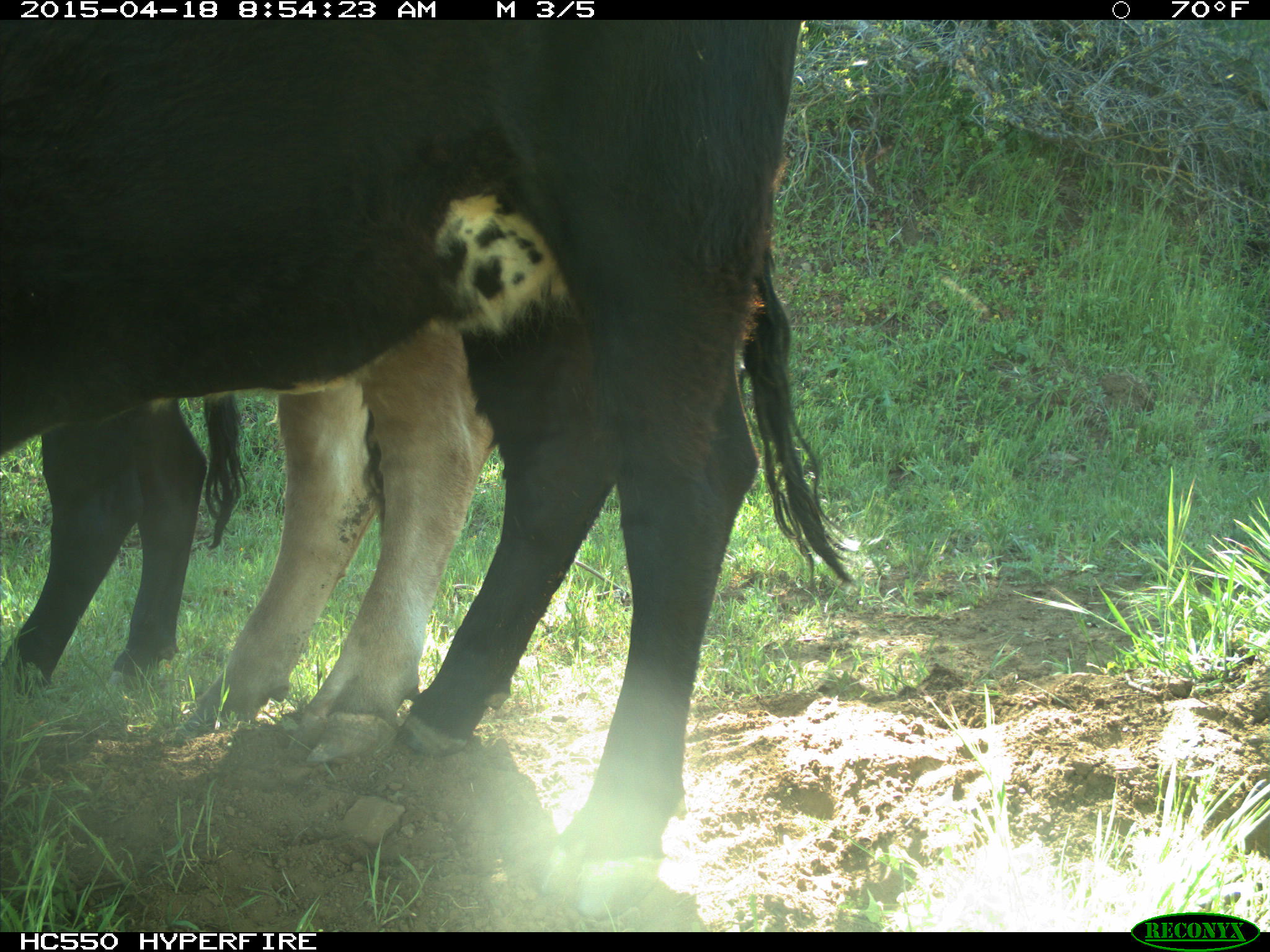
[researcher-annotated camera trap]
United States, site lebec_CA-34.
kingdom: Animalia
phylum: Chordata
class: Mammalia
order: Artiodactyla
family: Bovidae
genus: Bos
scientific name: Bos taurus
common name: domestic cow